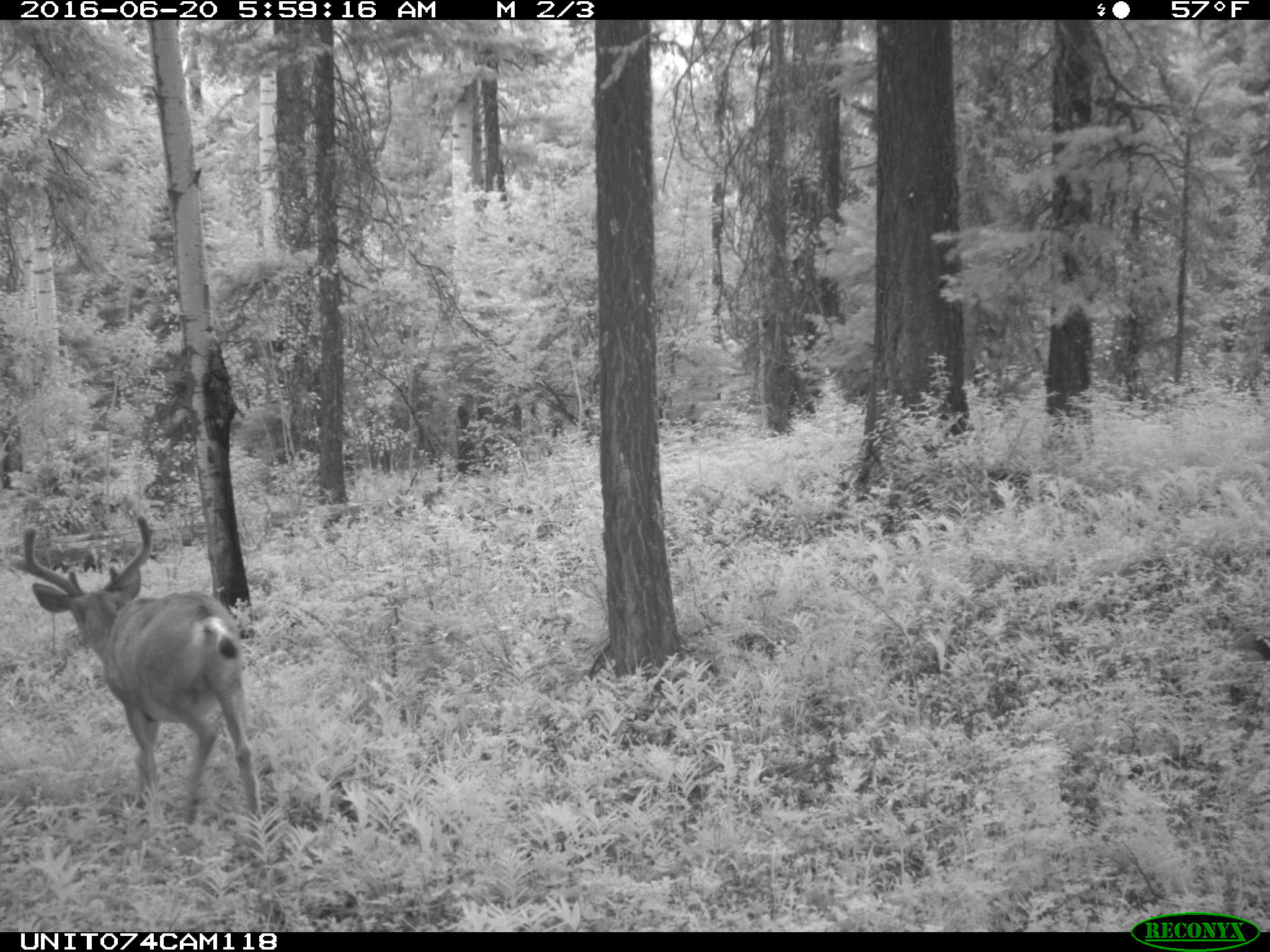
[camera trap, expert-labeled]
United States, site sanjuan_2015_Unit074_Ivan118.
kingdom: Animalia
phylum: Chordata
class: Mammalia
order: Artiodactyla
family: Cervidae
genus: Odocoileus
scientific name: Odocoileus hemionus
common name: mule deer